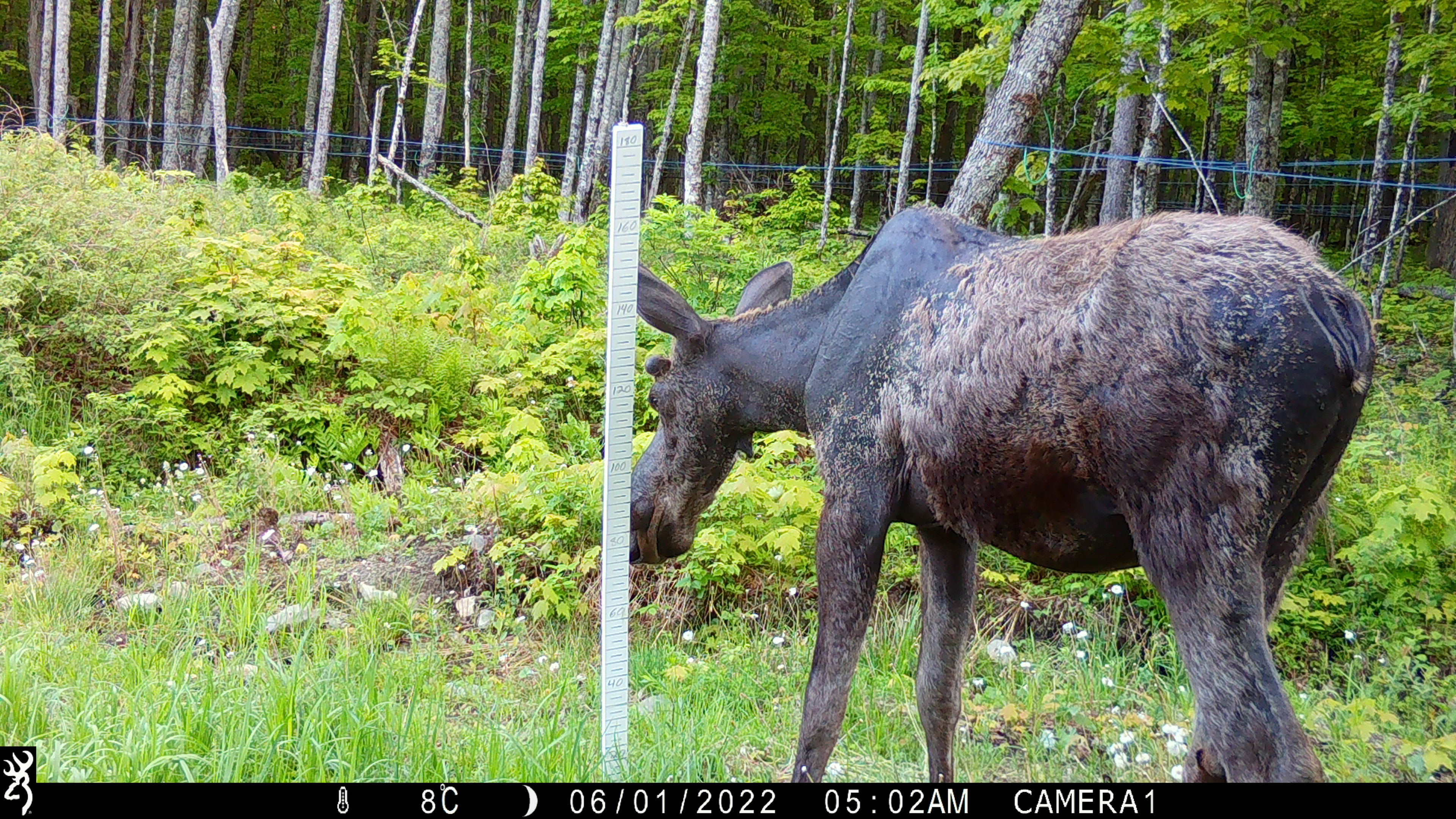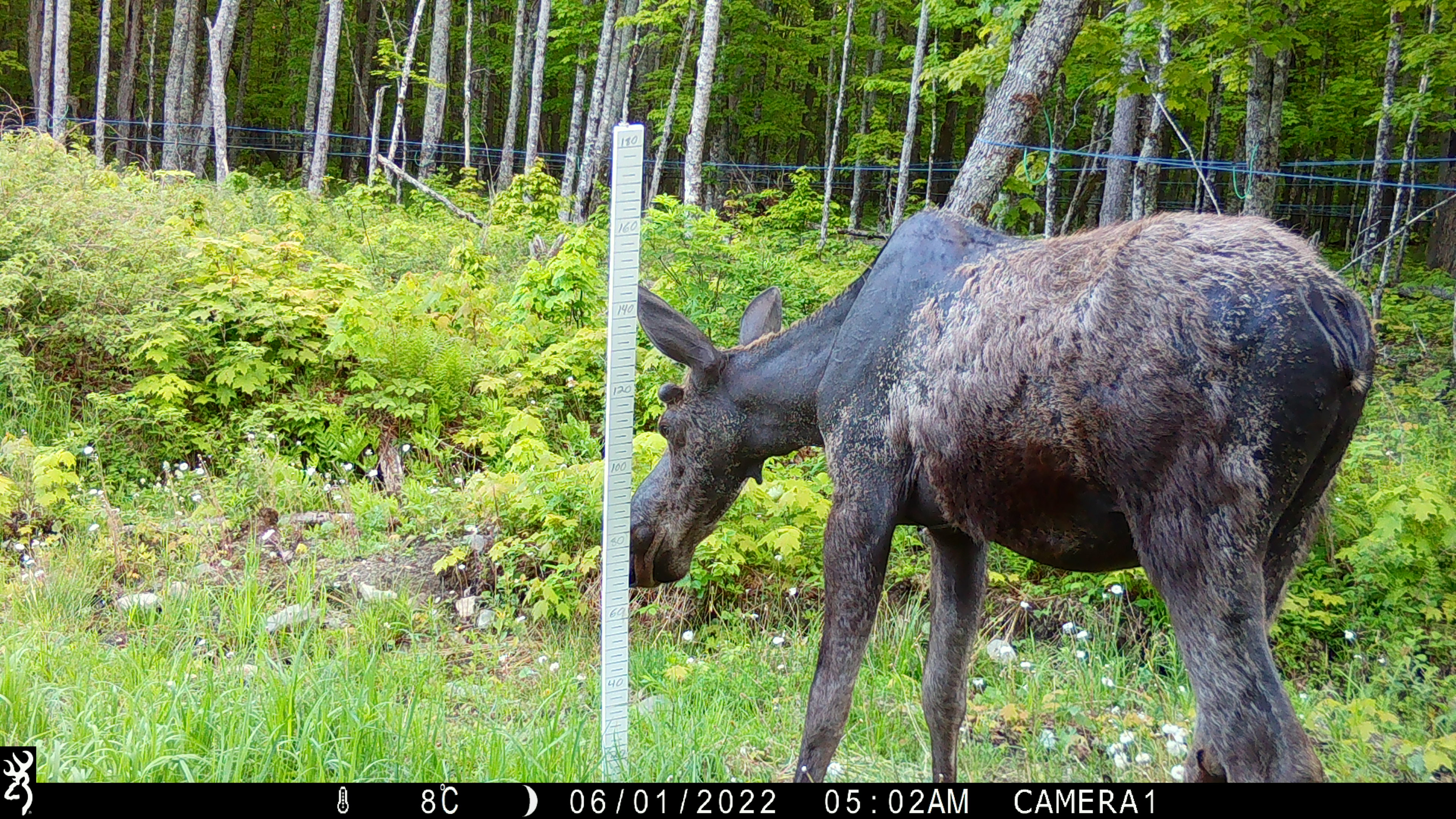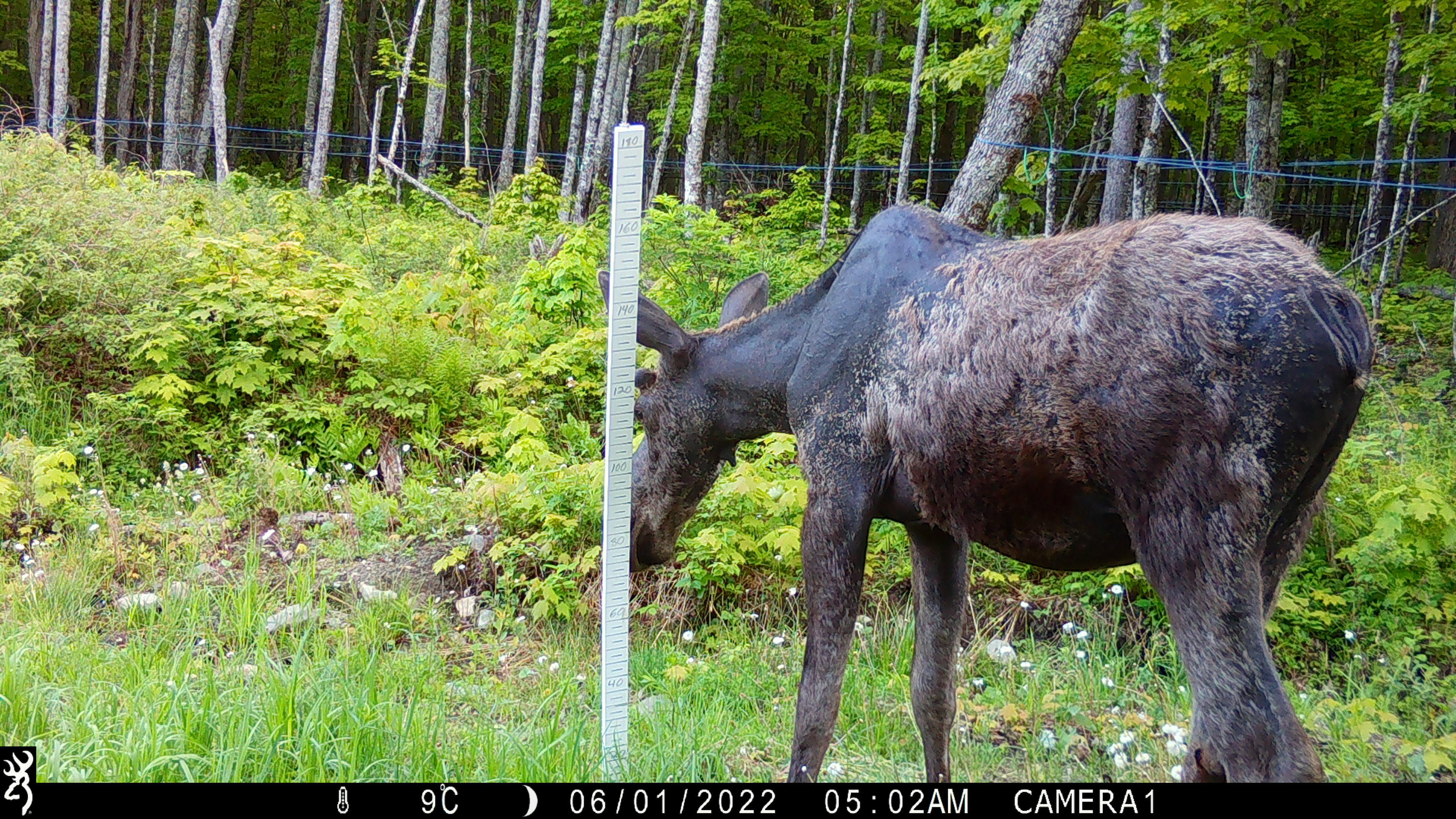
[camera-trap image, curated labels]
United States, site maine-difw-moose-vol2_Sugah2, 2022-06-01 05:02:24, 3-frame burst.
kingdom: Animalia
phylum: Chordata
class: Mammalia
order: Artiodactyla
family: Cervidae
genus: Alces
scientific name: Alces alces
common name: moose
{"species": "moose (Alces alces)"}